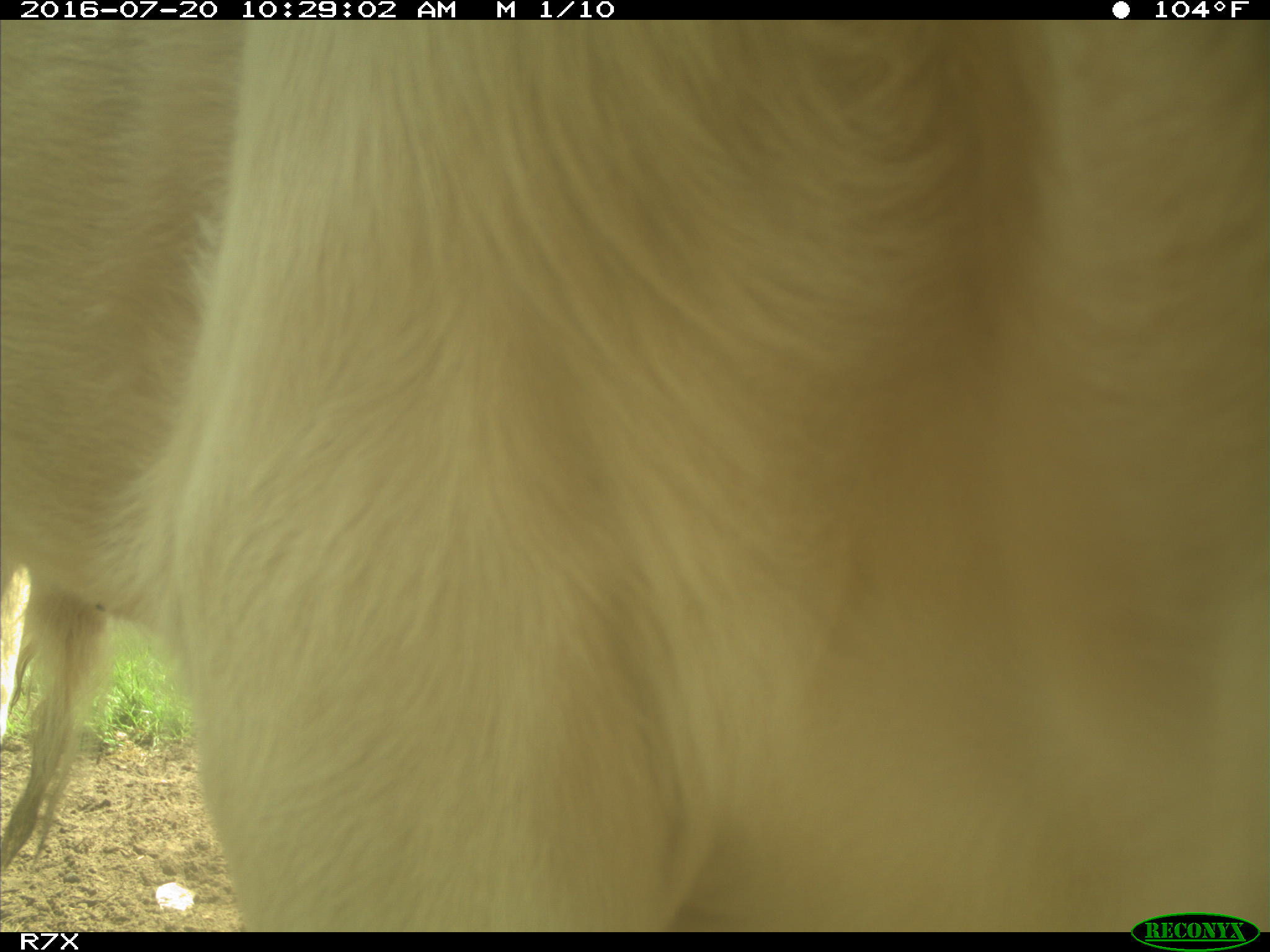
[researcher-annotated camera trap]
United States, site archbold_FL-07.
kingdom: Animalia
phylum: Chordata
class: Mammalia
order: Artiodactyla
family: Bovidae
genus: Bos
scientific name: Bos taurus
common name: domestic cow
Bos taurus (domestic cow).